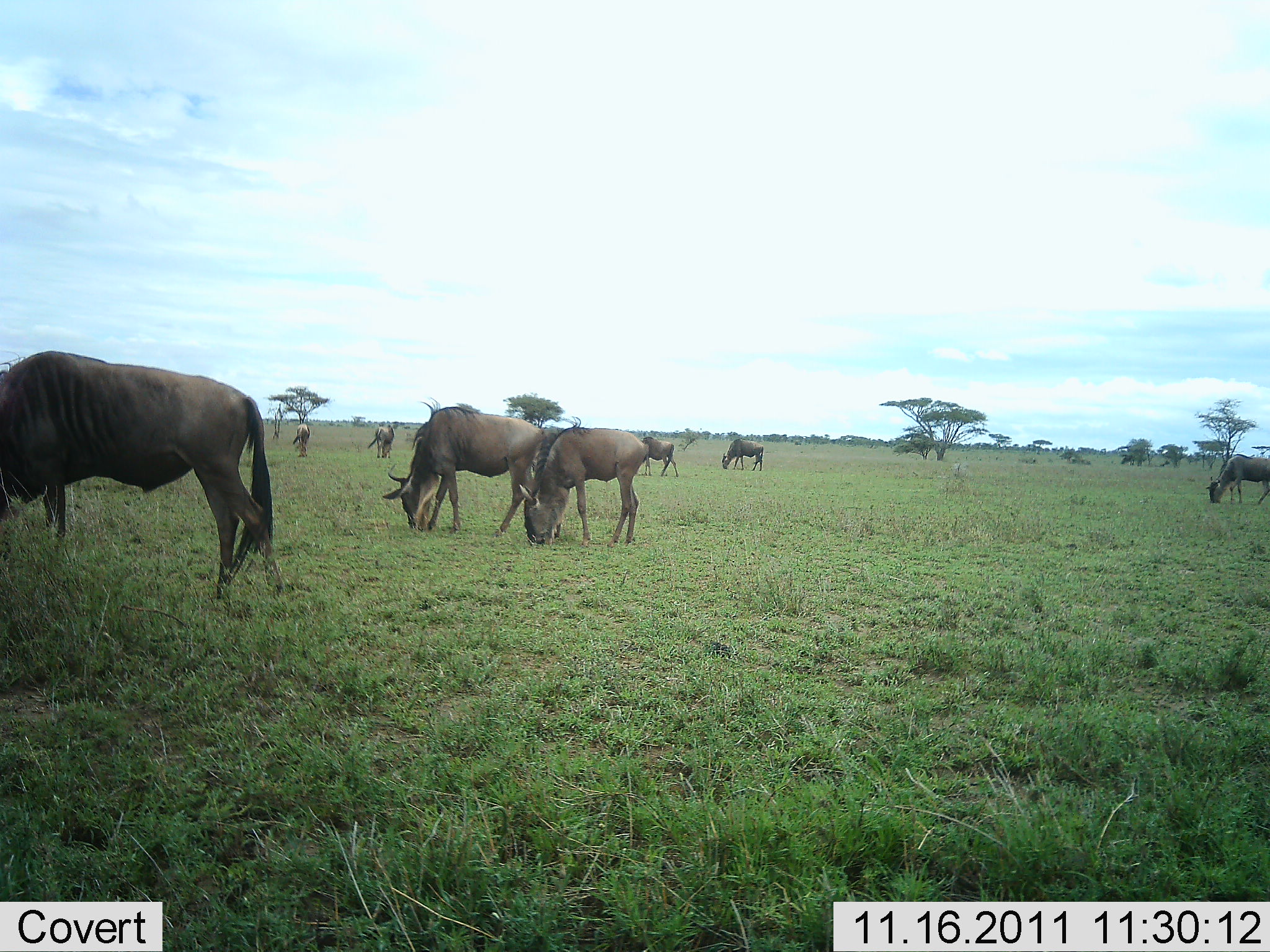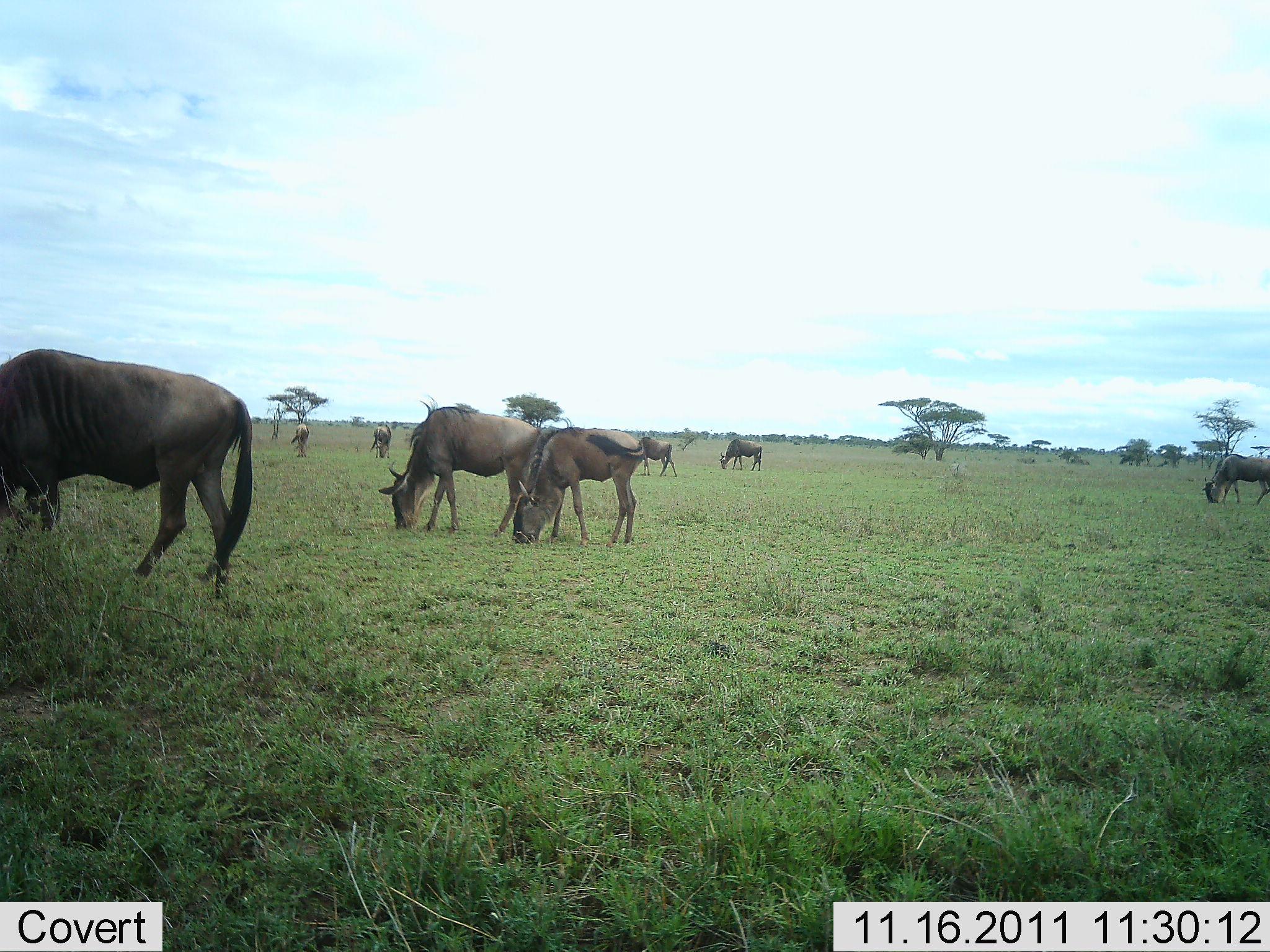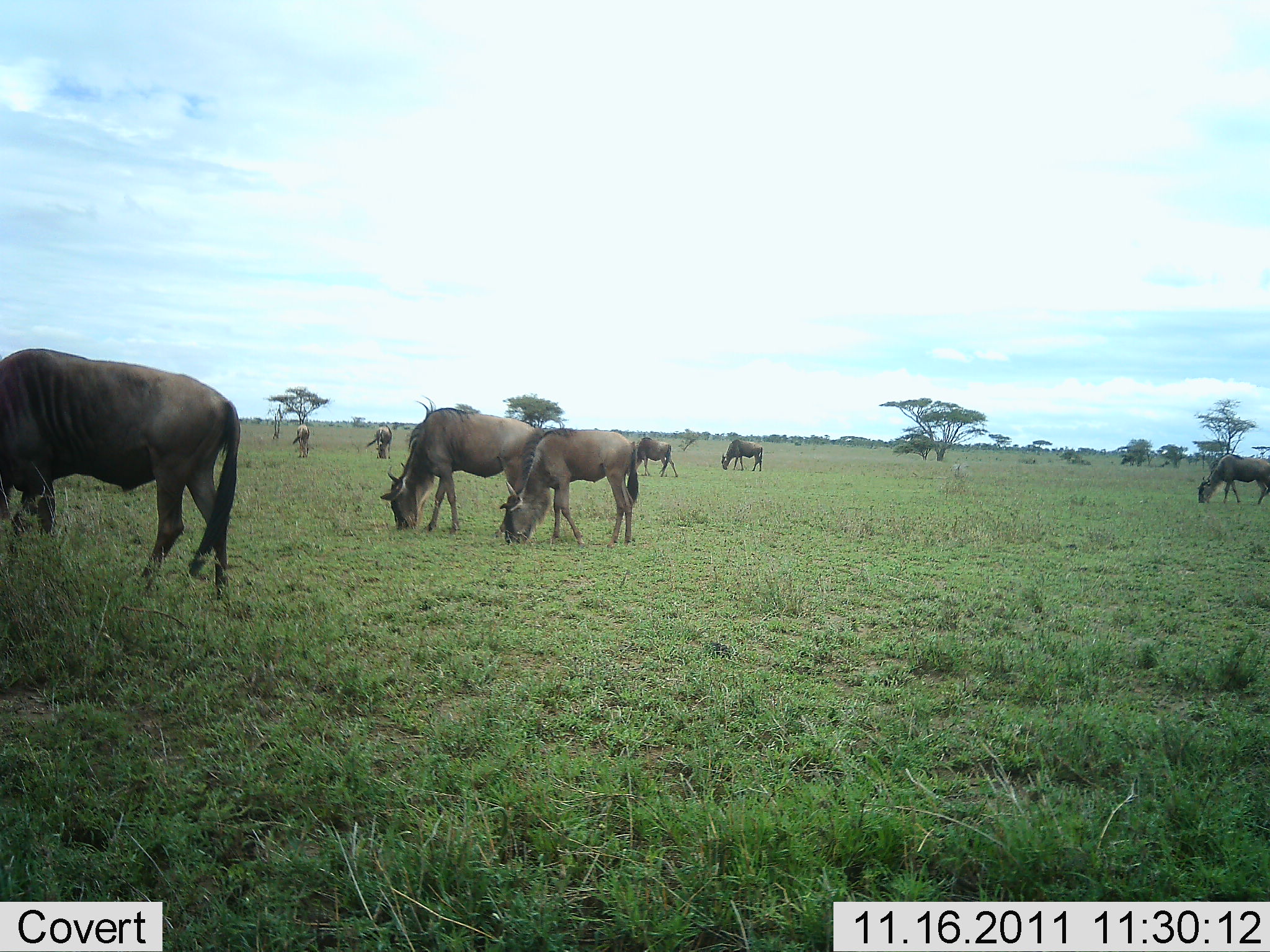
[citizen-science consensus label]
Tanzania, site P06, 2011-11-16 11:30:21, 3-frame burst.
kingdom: Animalia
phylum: Chordata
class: Mammalia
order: Artiodactyla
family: Bovidae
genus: Connochaetes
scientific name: Connochaetes taurinus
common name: blue wildebeest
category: wildebeest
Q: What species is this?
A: Wildebeest (blue wildebeest) (Connochaetes taurinus).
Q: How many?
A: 8.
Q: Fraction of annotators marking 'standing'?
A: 27%.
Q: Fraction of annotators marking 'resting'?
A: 0%.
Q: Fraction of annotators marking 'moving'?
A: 0%.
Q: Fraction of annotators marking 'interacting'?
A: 0%.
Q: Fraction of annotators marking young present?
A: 0%.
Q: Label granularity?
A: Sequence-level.